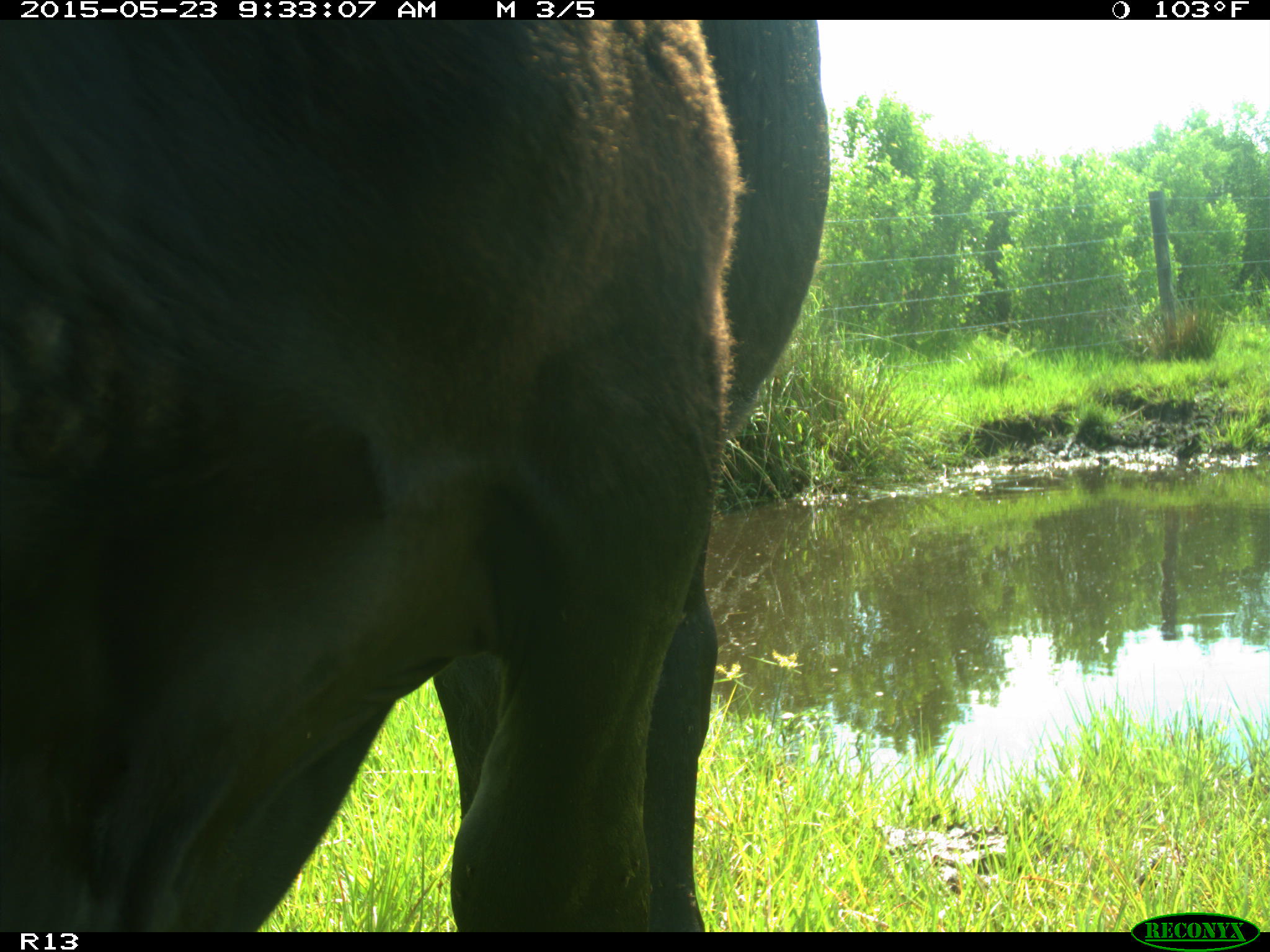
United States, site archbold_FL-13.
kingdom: Animalia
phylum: Chordata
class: Mammalia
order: Artiodactyla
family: Bovidae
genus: Bos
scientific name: Bos taurus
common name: domestic cow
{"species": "Bos taurus (domestic cow)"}